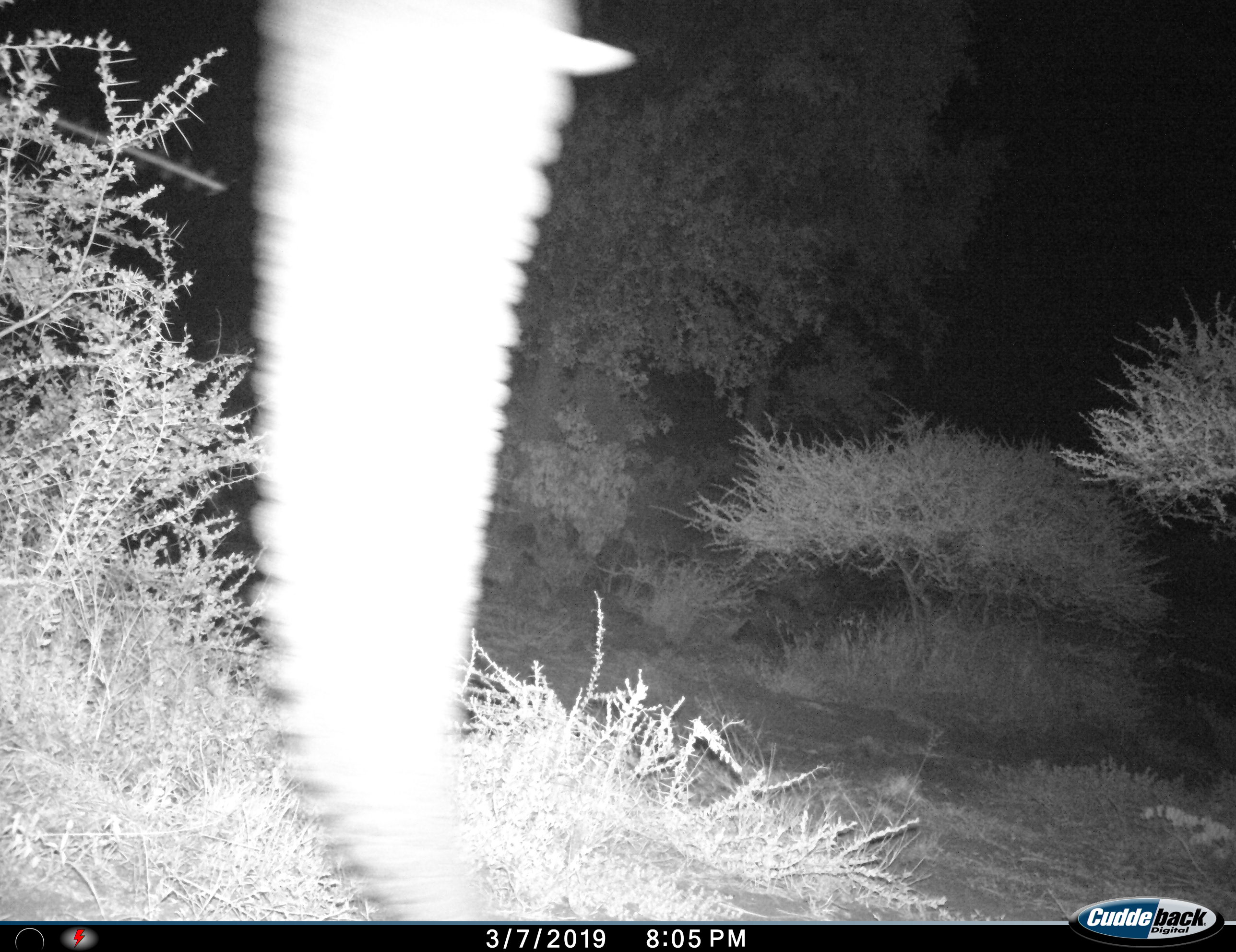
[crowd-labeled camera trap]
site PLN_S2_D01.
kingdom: Animalia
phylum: Chordata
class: Mammalia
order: Proboscidea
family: Elephantidae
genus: Loxodonta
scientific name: Loxodonta africana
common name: african bush elephant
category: elephant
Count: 1.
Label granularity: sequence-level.